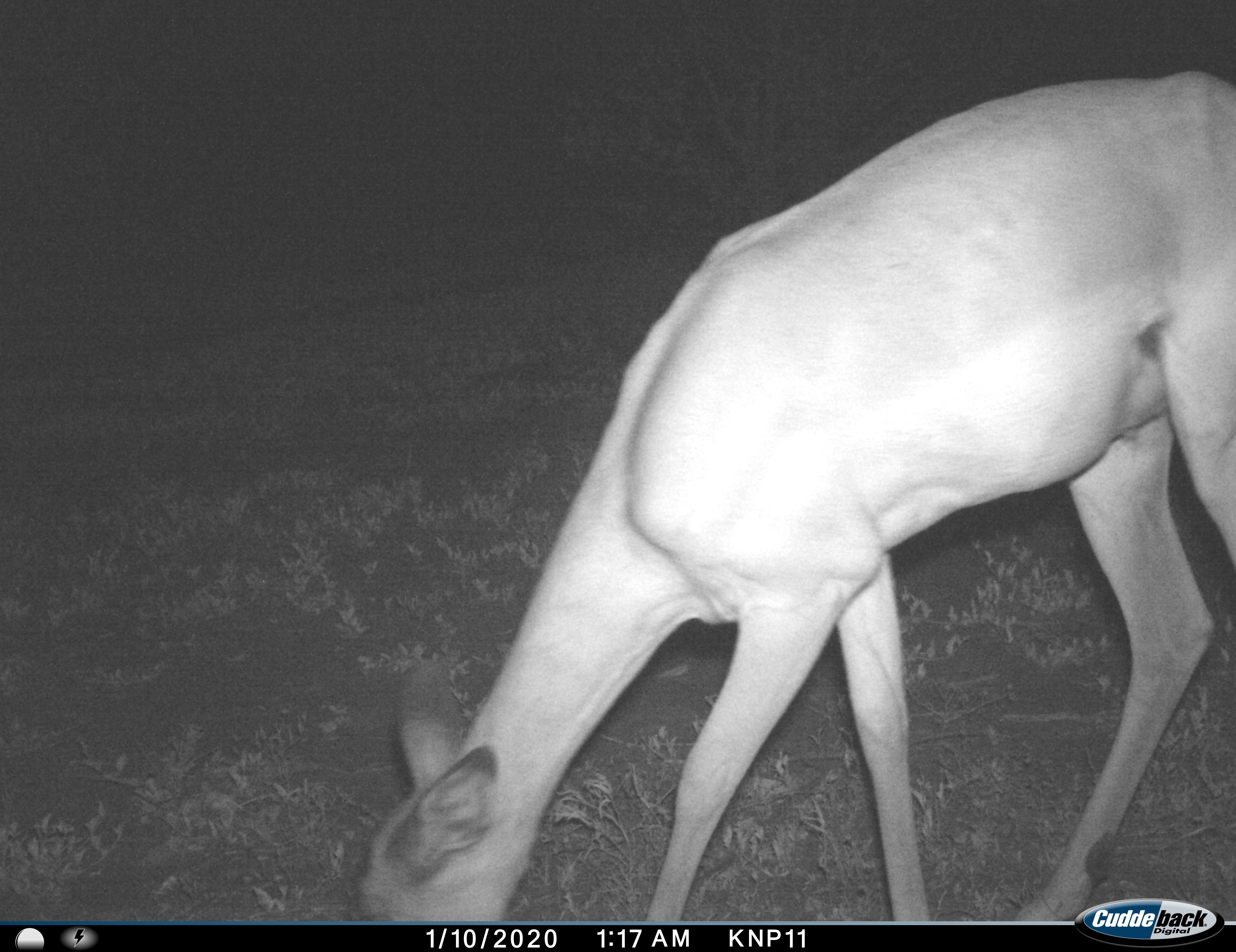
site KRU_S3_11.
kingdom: Animalia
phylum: Chordata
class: Mammalia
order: Artiodactyla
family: Bovidae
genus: Aepyceros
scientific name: Aepyceros melampus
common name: impala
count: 1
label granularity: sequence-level